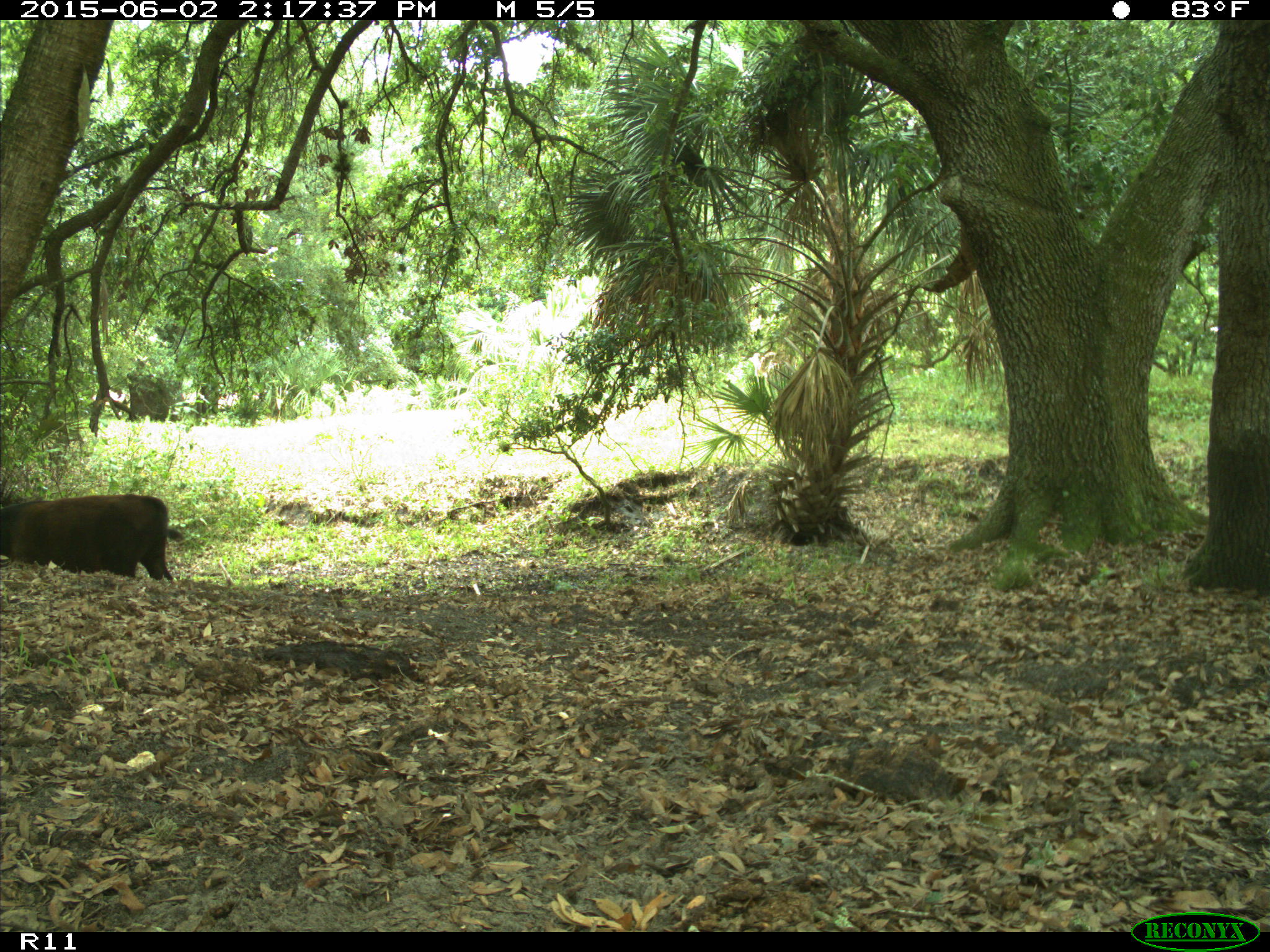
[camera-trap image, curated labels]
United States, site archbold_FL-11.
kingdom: Animalia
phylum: Chordata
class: Mammalia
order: Artiodactyla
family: Bovidae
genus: Bos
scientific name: Bos taurus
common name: domestic cow